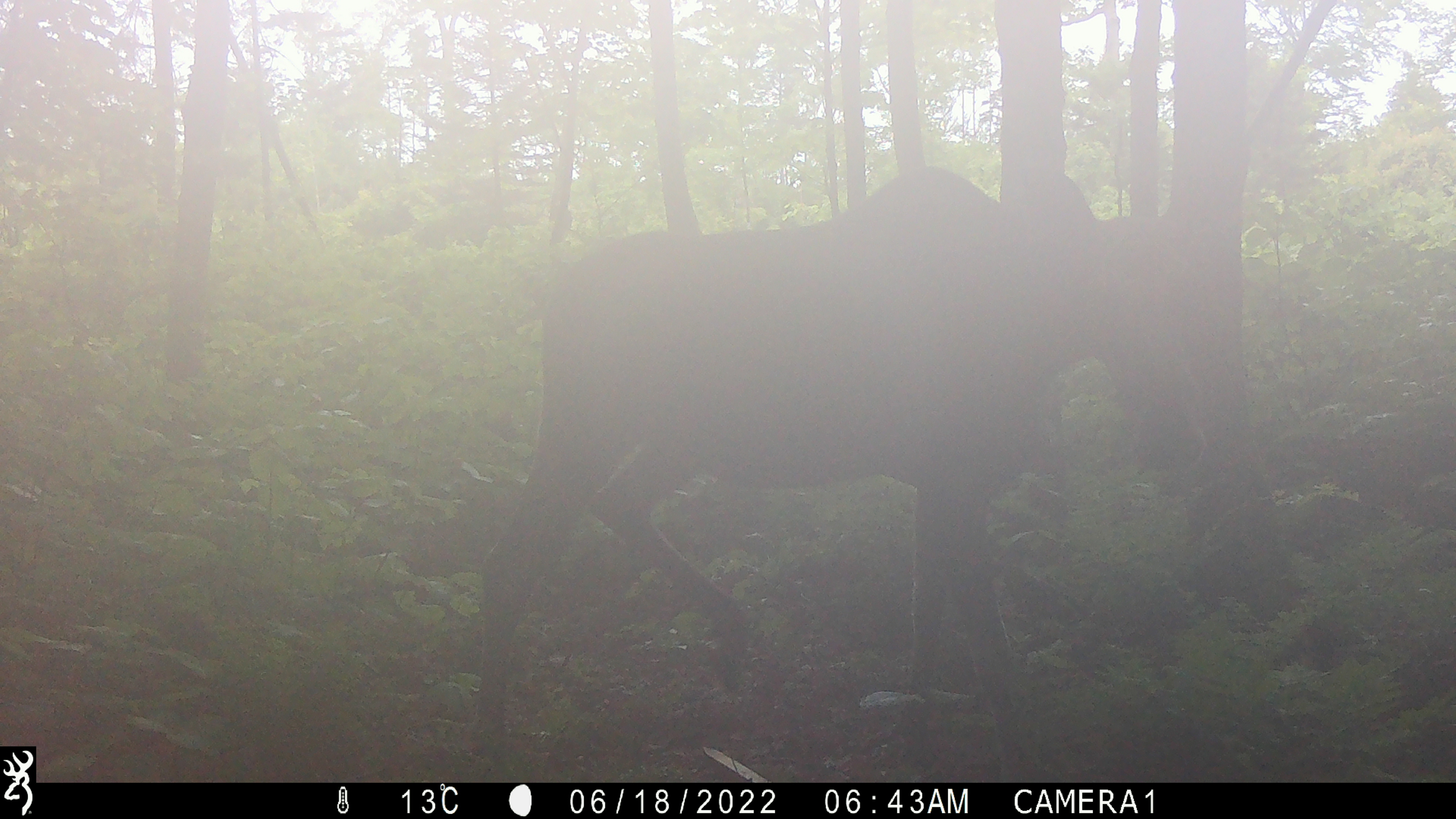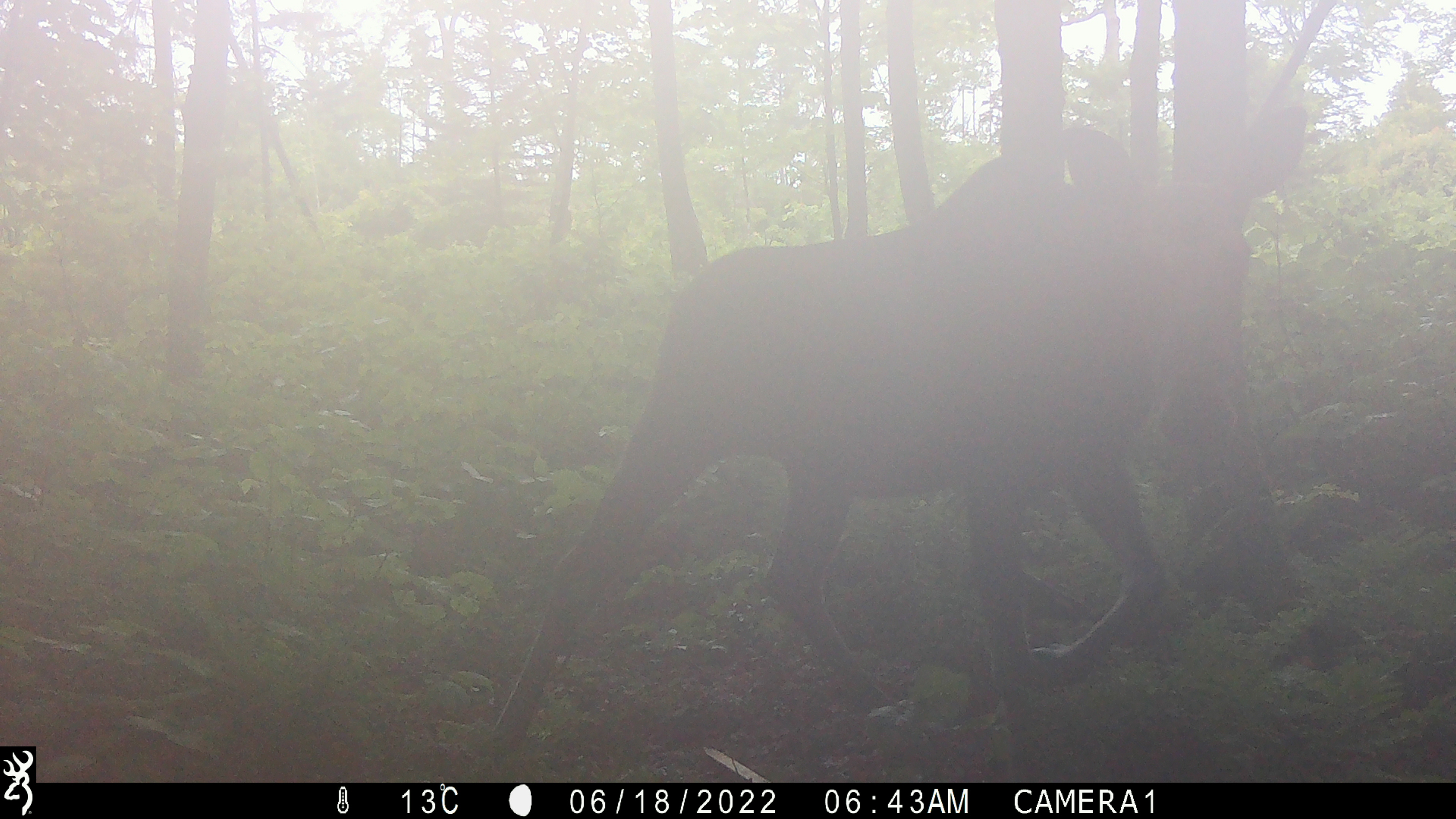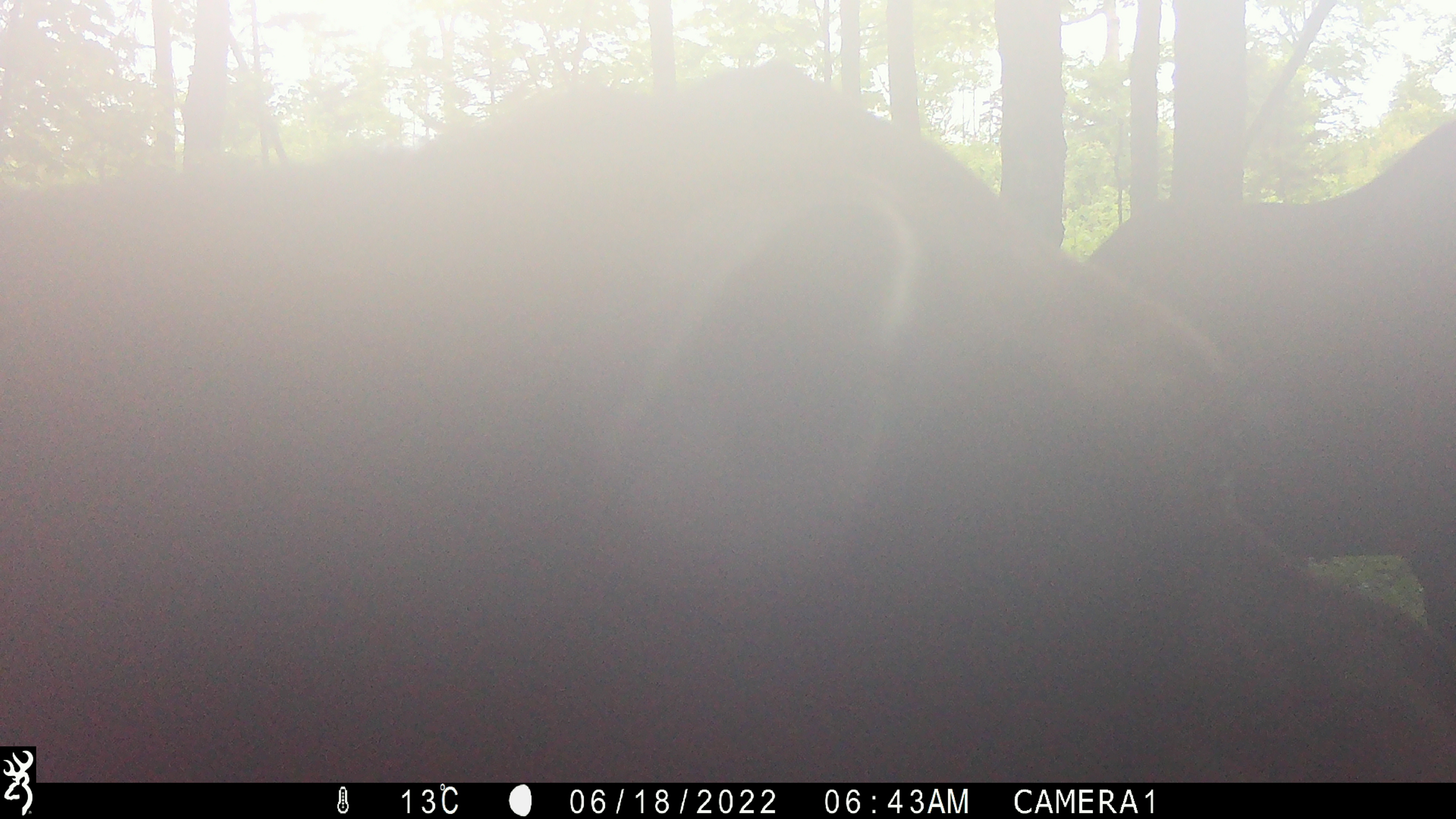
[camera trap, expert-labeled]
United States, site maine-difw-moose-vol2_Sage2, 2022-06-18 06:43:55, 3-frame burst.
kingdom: Animalia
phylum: Chordata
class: Mammalia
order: Artiodactyla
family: Cervidae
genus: Alces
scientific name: Alces alces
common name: moose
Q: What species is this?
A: Moose (Alces alces).